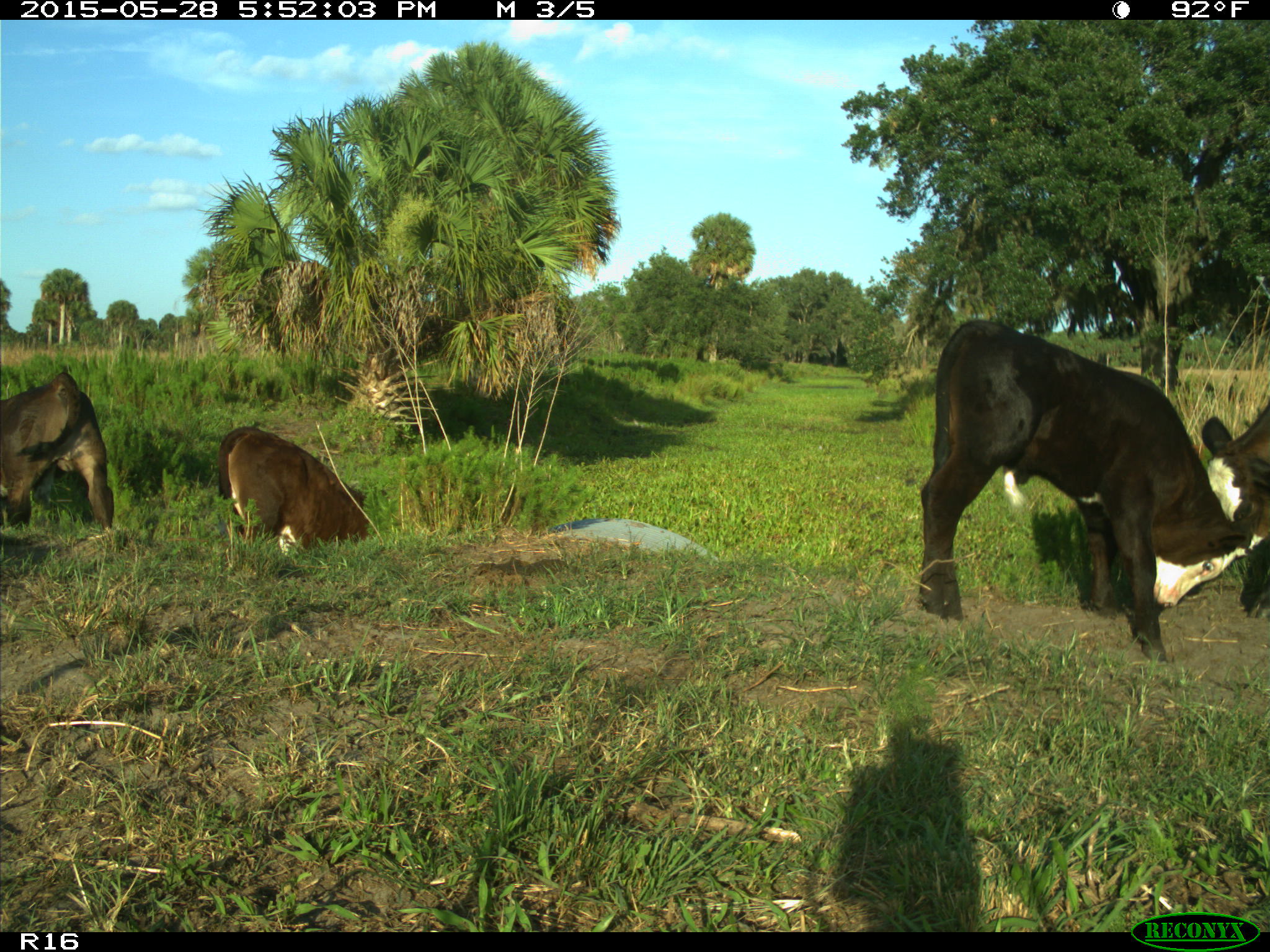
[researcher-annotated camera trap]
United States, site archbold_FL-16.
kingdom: Animalia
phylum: Chordata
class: Mammalia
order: Artiodactyla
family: Bovidae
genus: Bos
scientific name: Bos taurus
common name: domestic cow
Bos taurus (domestic cow).